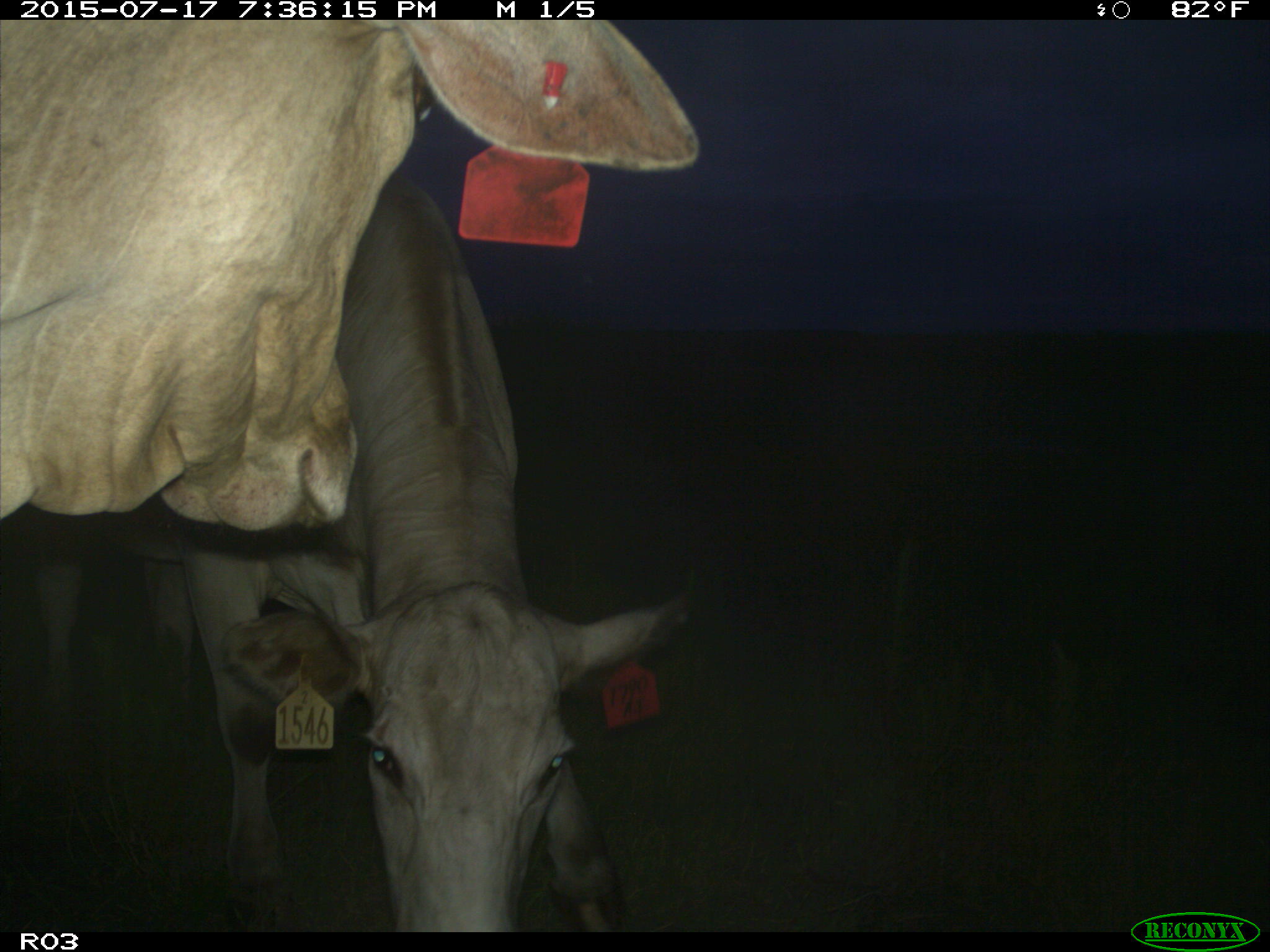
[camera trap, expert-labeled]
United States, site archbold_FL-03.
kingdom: Animalia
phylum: Chordata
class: Mammalia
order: Artiodactyla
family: Bovidae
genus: Bos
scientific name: Bos taurus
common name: domestic cow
Bos taurus (domestic cow).